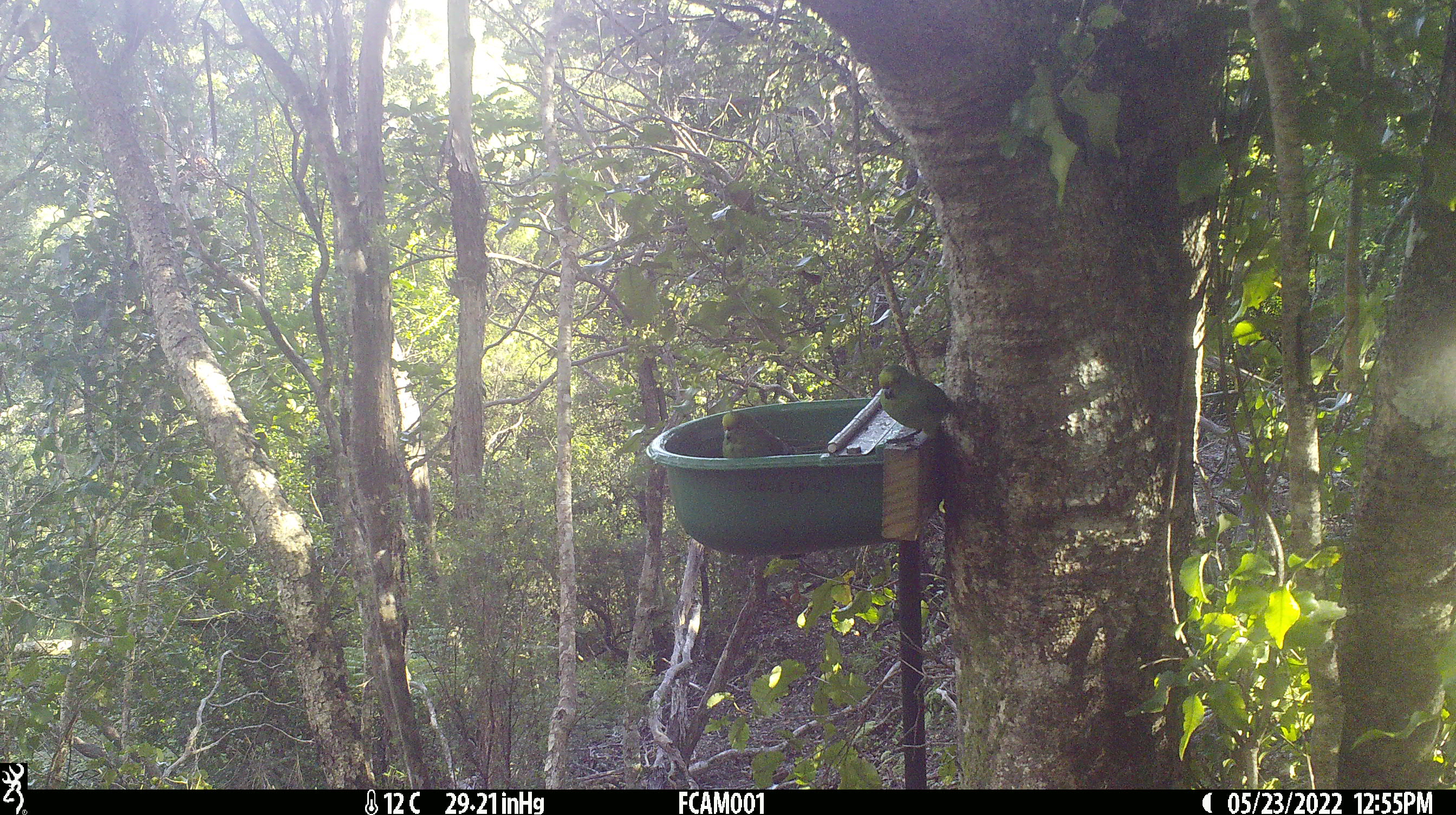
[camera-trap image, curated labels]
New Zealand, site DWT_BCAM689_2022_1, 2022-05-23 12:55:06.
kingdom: Animalia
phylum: Chordata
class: Aves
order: Psittaciformes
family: Psittaculidae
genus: Cyanoramphus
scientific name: Cyanoramphus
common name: parakeet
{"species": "parakeet (Cyanoramphus)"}